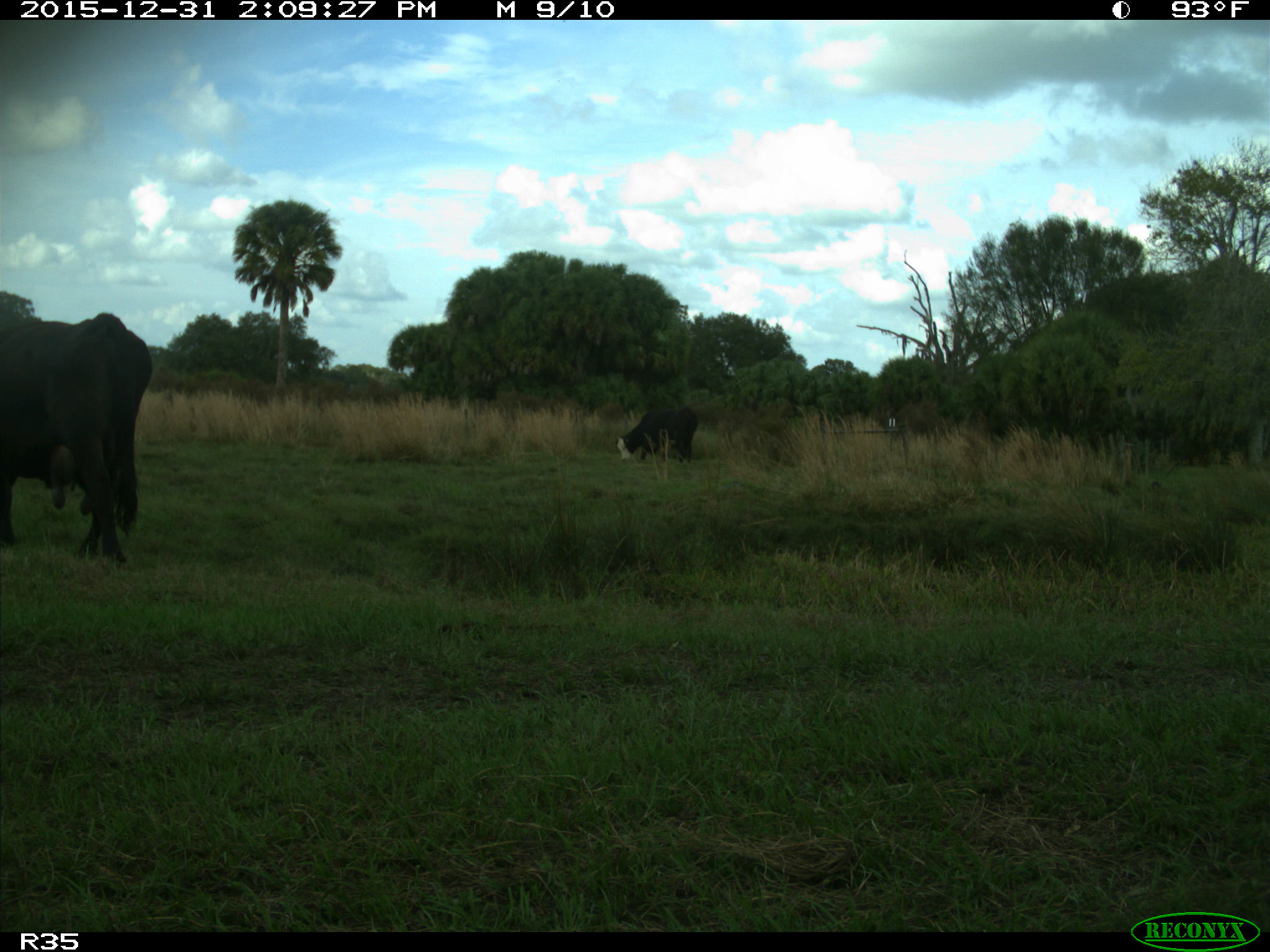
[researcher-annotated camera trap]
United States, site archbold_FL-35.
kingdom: Animalia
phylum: Chordata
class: Mammalia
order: Artiodactyla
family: Bovidae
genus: Bos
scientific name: Bos taurus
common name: domestic cow